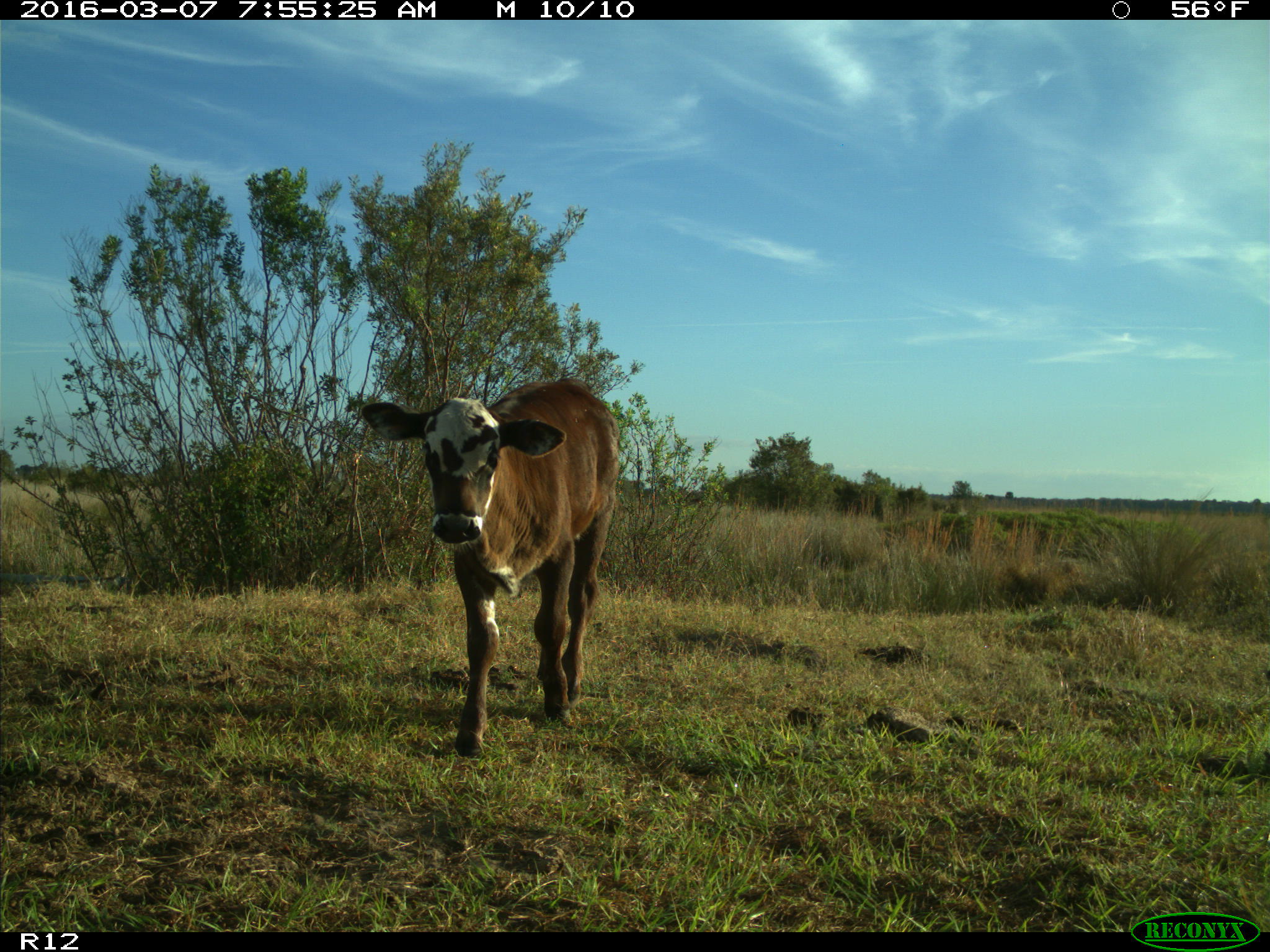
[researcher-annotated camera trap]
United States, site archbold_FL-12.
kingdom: Animalia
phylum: Chordata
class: Mammalia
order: Artiodactyla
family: Bovidae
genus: Bos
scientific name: Bos taurus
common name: domestic cow